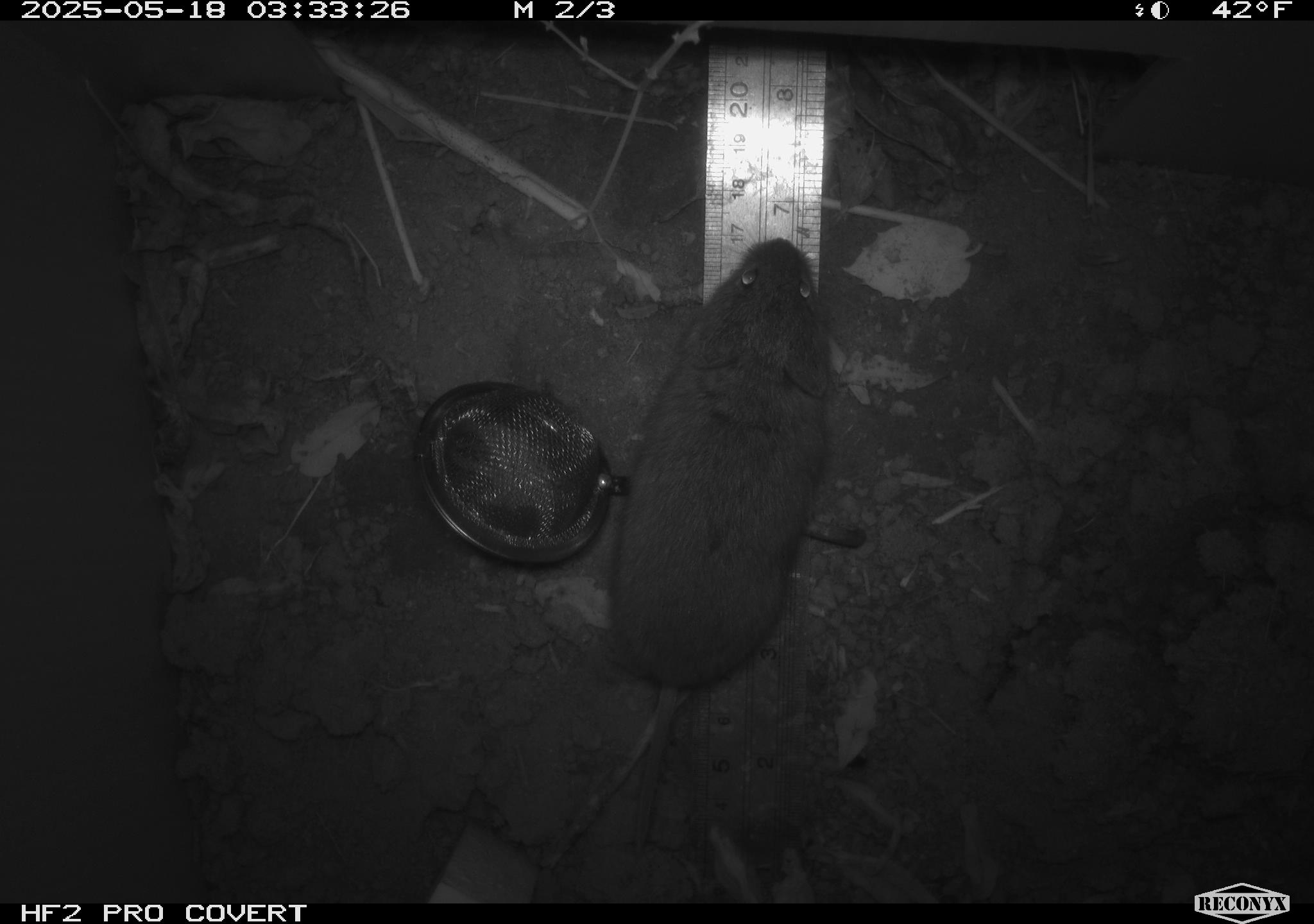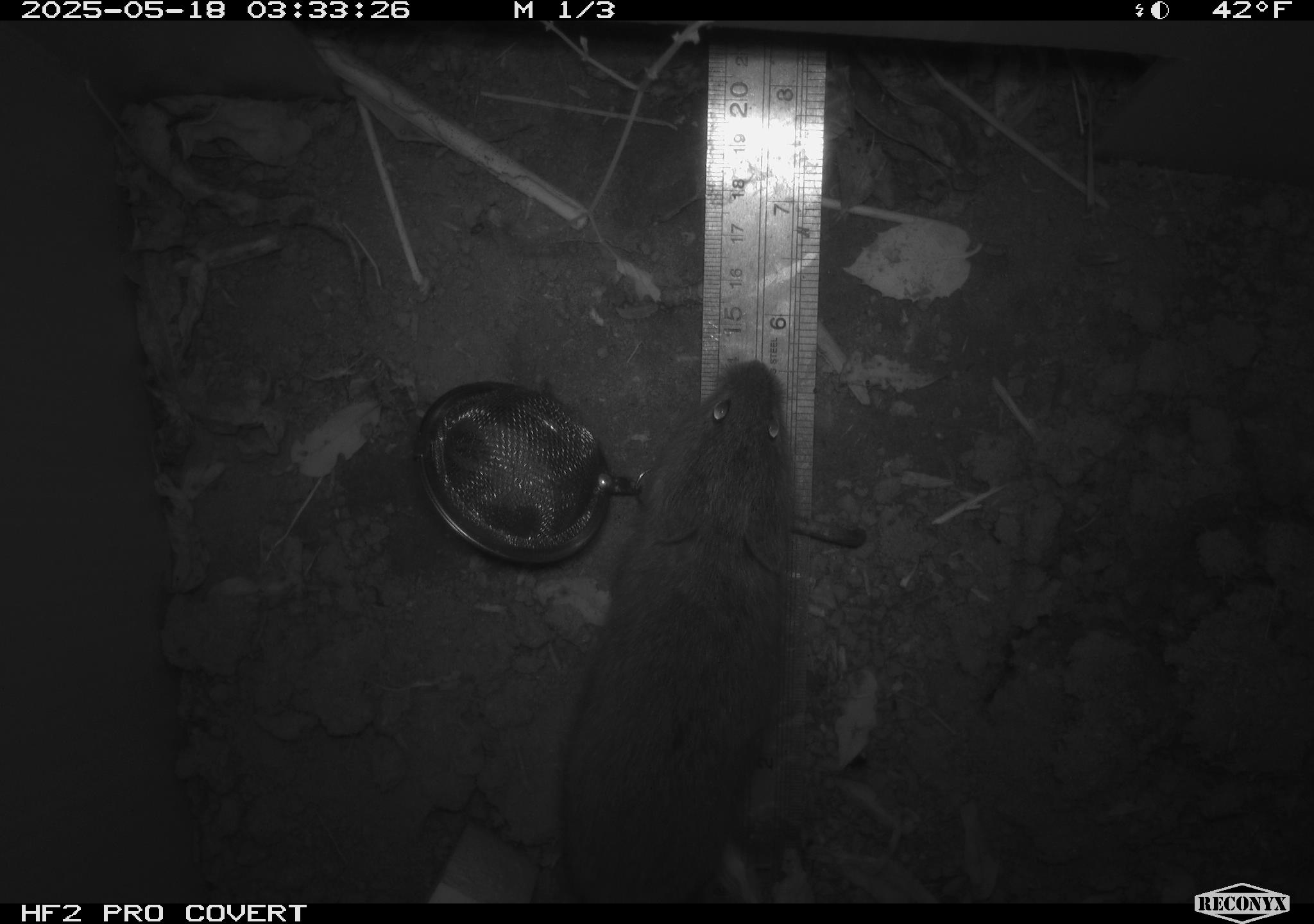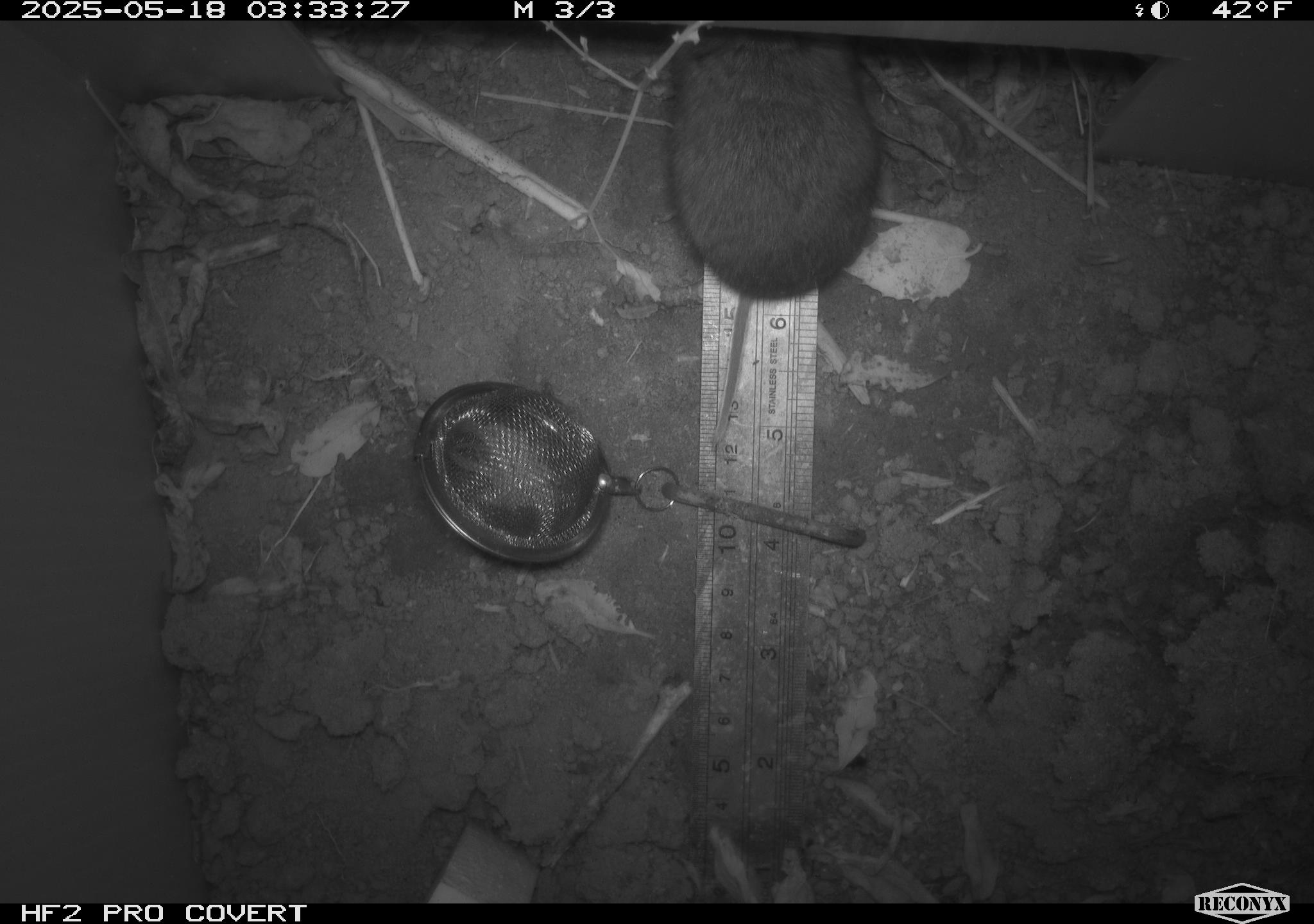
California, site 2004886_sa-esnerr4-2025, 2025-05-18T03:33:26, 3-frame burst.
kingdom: Animalia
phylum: Chordata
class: Mammalia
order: Rodentia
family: Cricetidae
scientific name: Arvicolinae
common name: voles, lemmings, and muskrats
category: arvicolinae subfamily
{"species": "arvicolinae subfamily (voles, lemmings, and muskrats) (Arvicolinae)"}